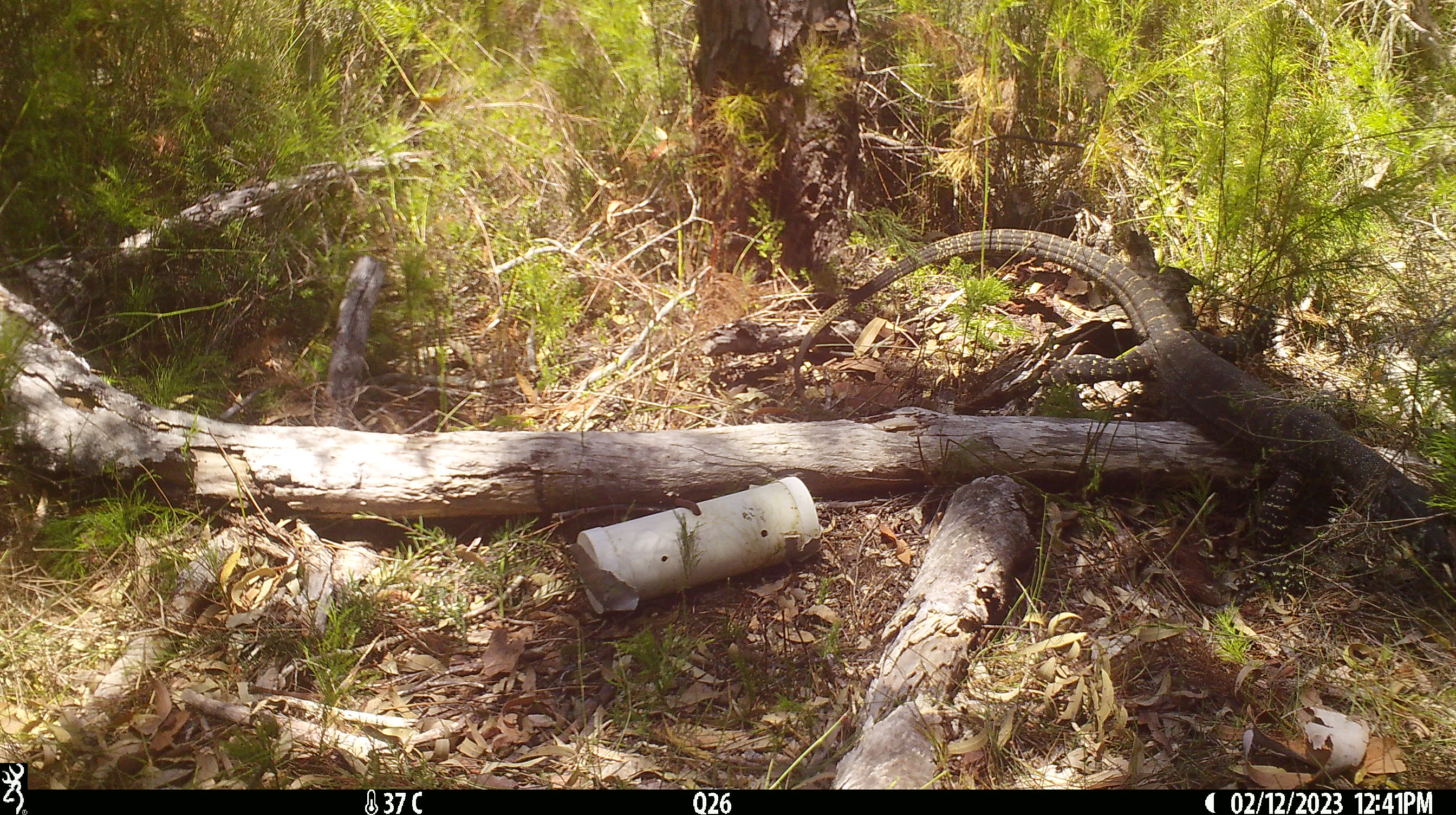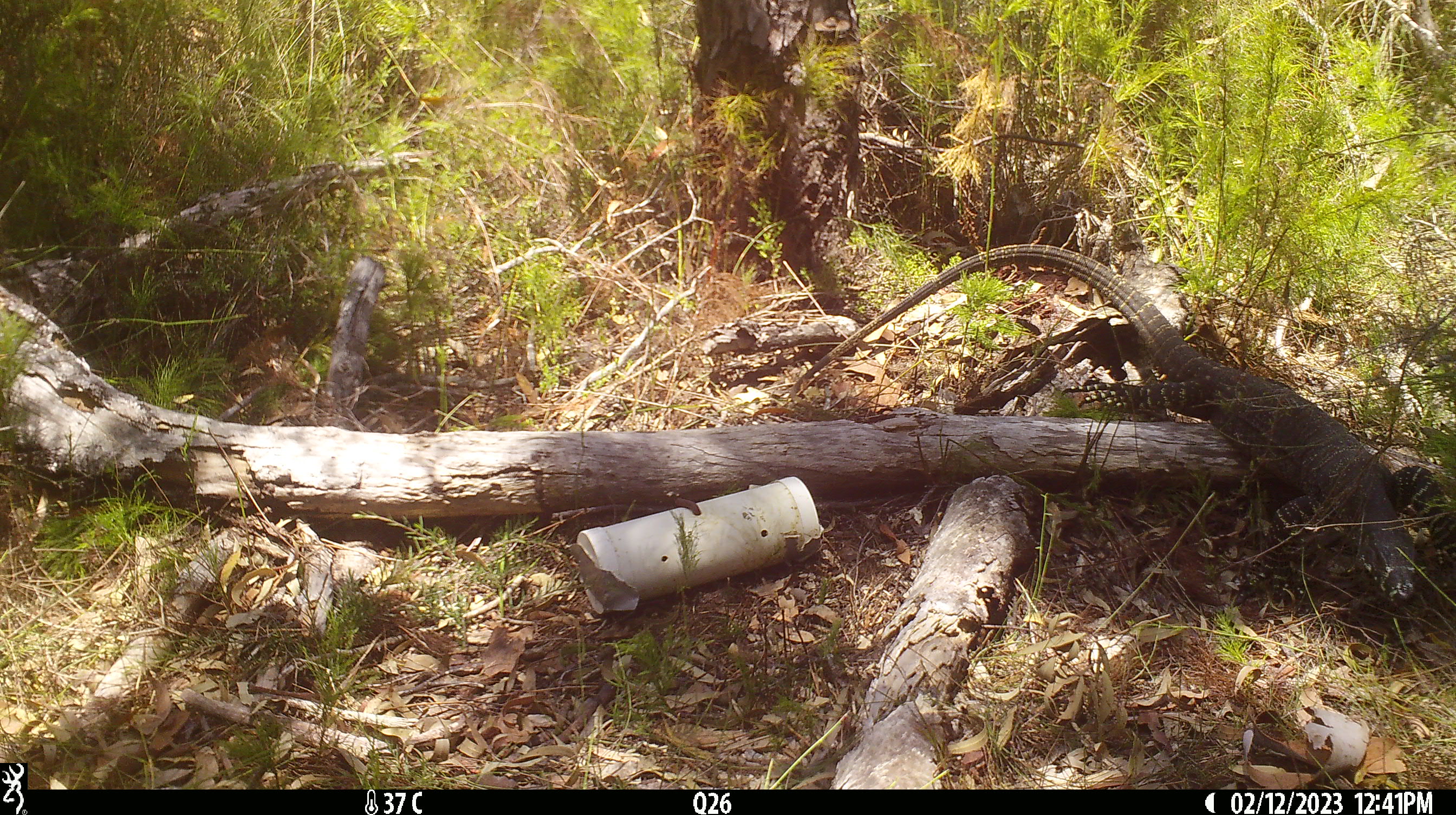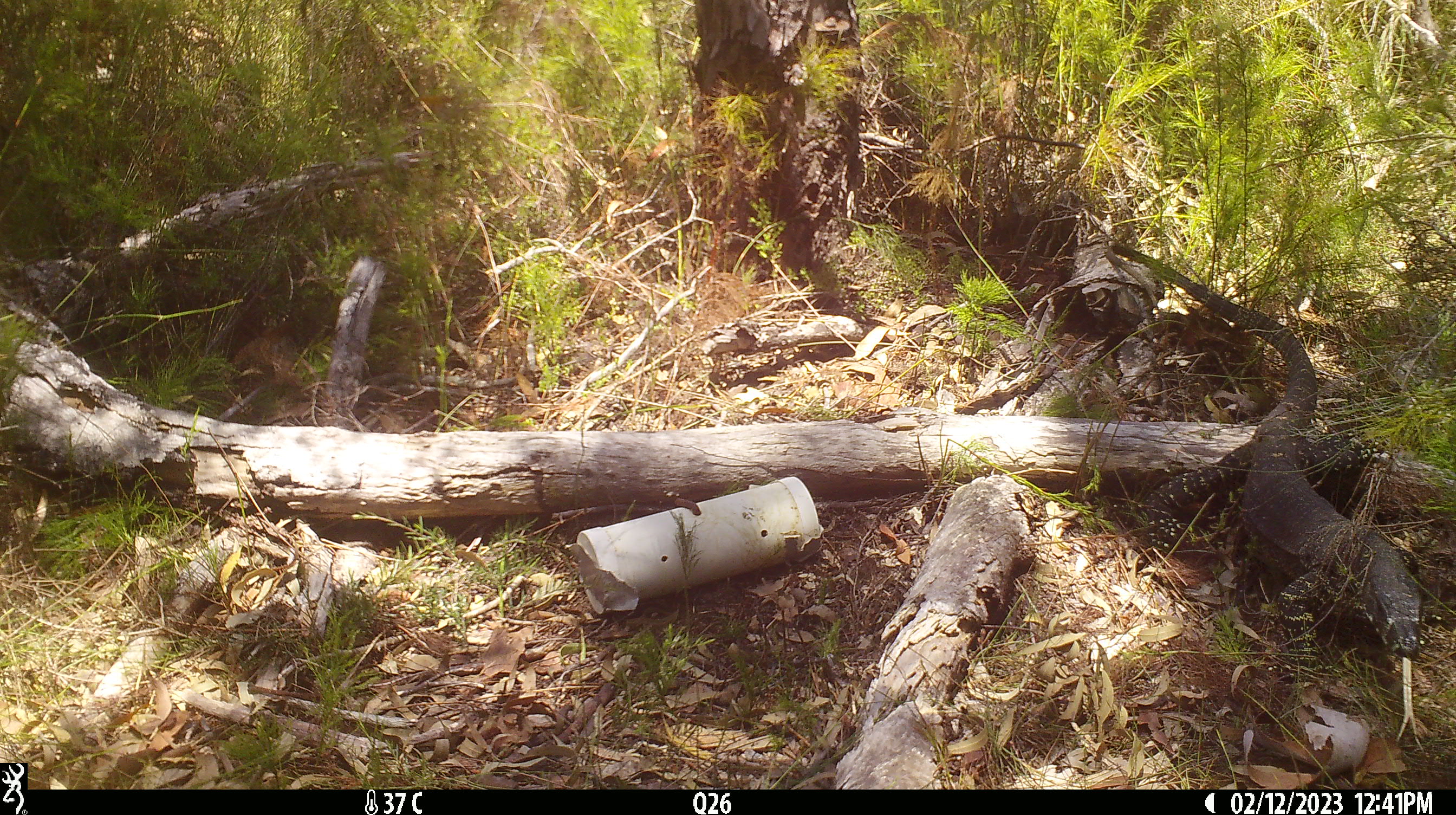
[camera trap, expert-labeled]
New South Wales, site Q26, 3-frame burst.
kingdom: Animalia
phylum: Chordata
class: Reptilia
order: Squamata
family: Varanidae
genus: Varanus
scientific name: Varanus varius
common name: lace monitor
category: goanna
Goanna (lace monitor) (Varanus varius).